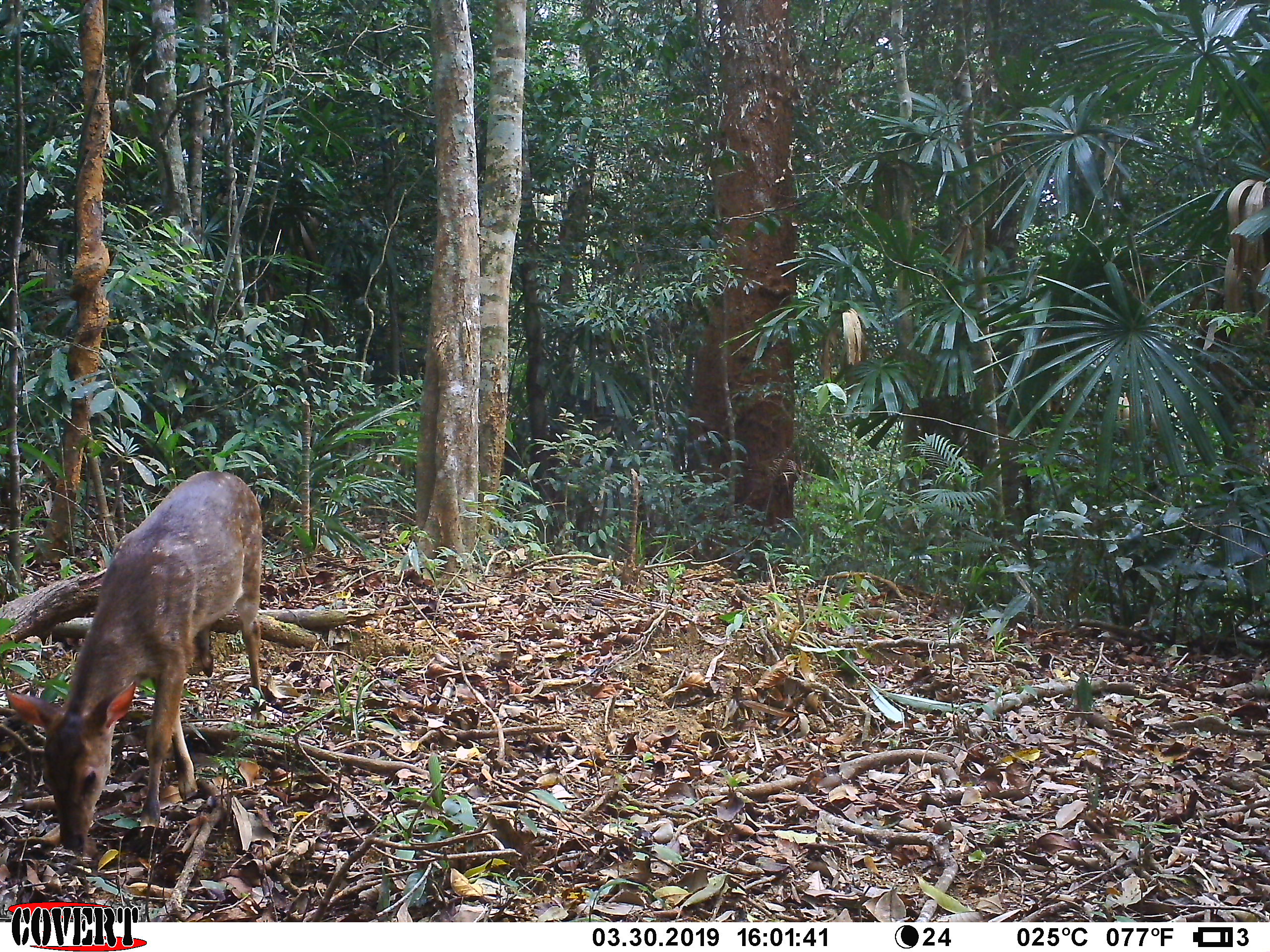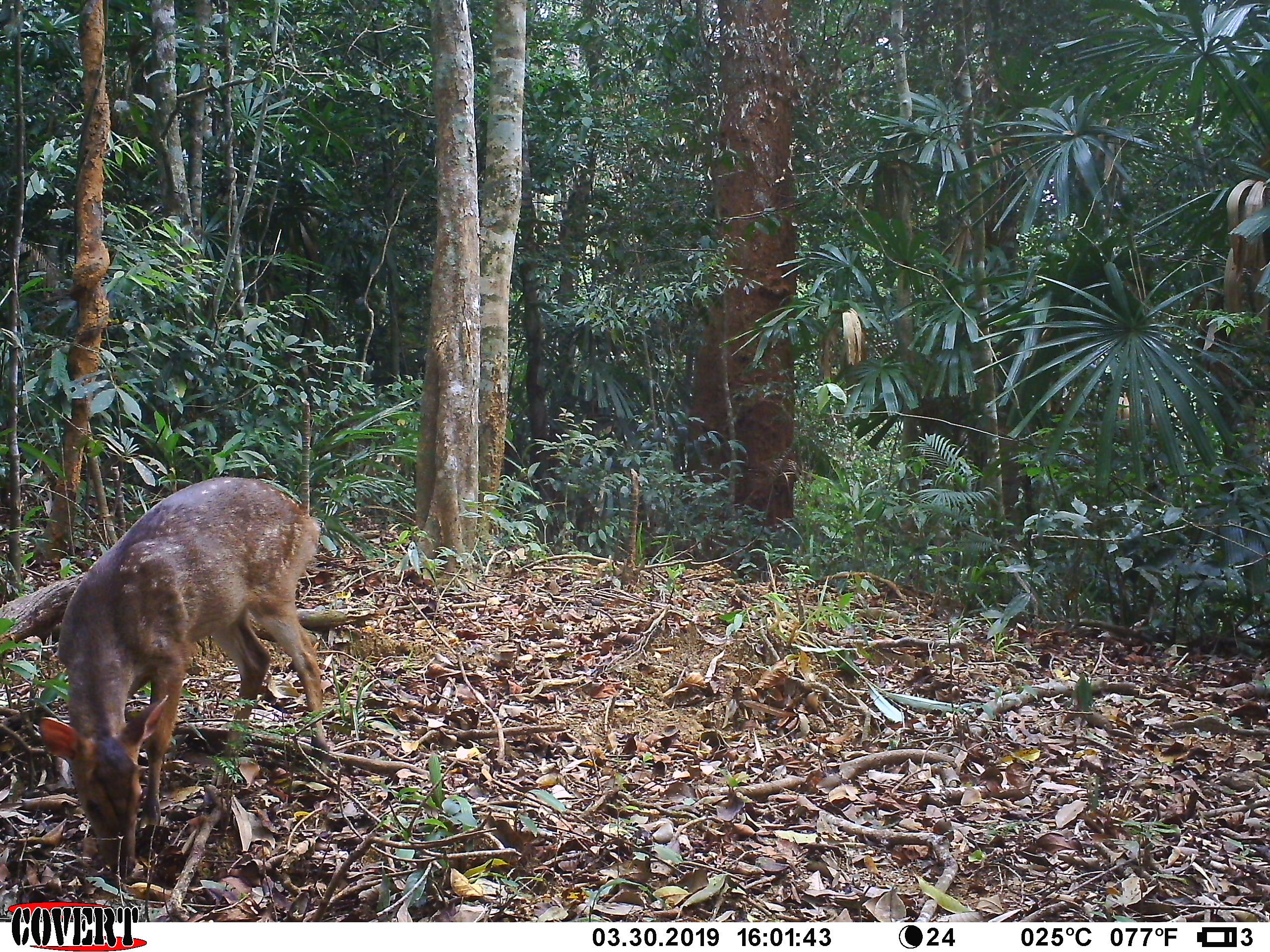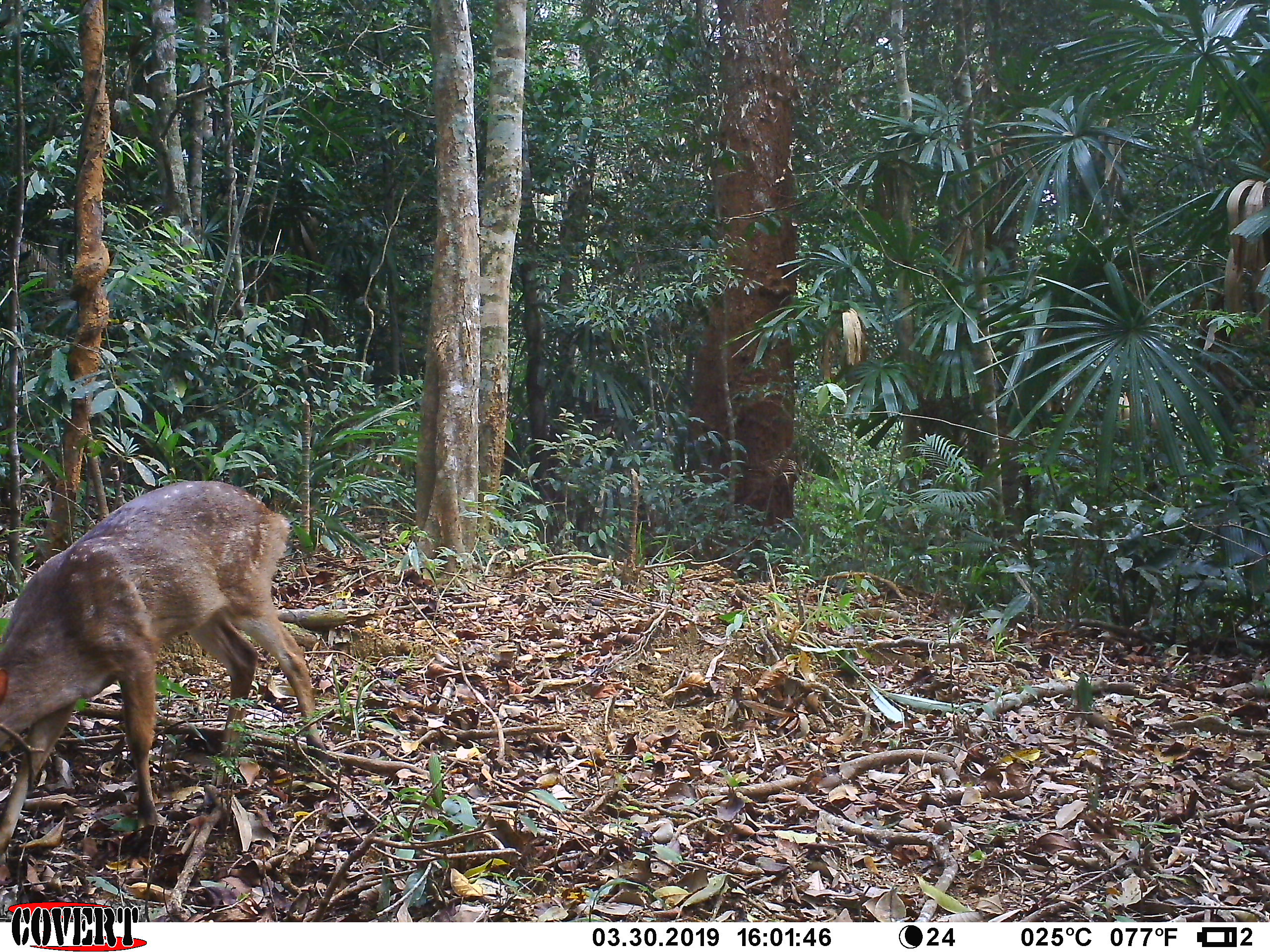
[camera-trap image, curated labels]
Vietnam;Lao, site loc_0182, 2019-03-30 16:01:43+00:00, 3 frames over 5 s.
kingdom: Animalia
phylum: Chordata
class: Mammalia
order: Artiodactyla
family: Cervidae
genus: Muntiacus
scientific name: Muntiacus vuquangensis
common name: large-antlered muntjac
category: large antlered muntjac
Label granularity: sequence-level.